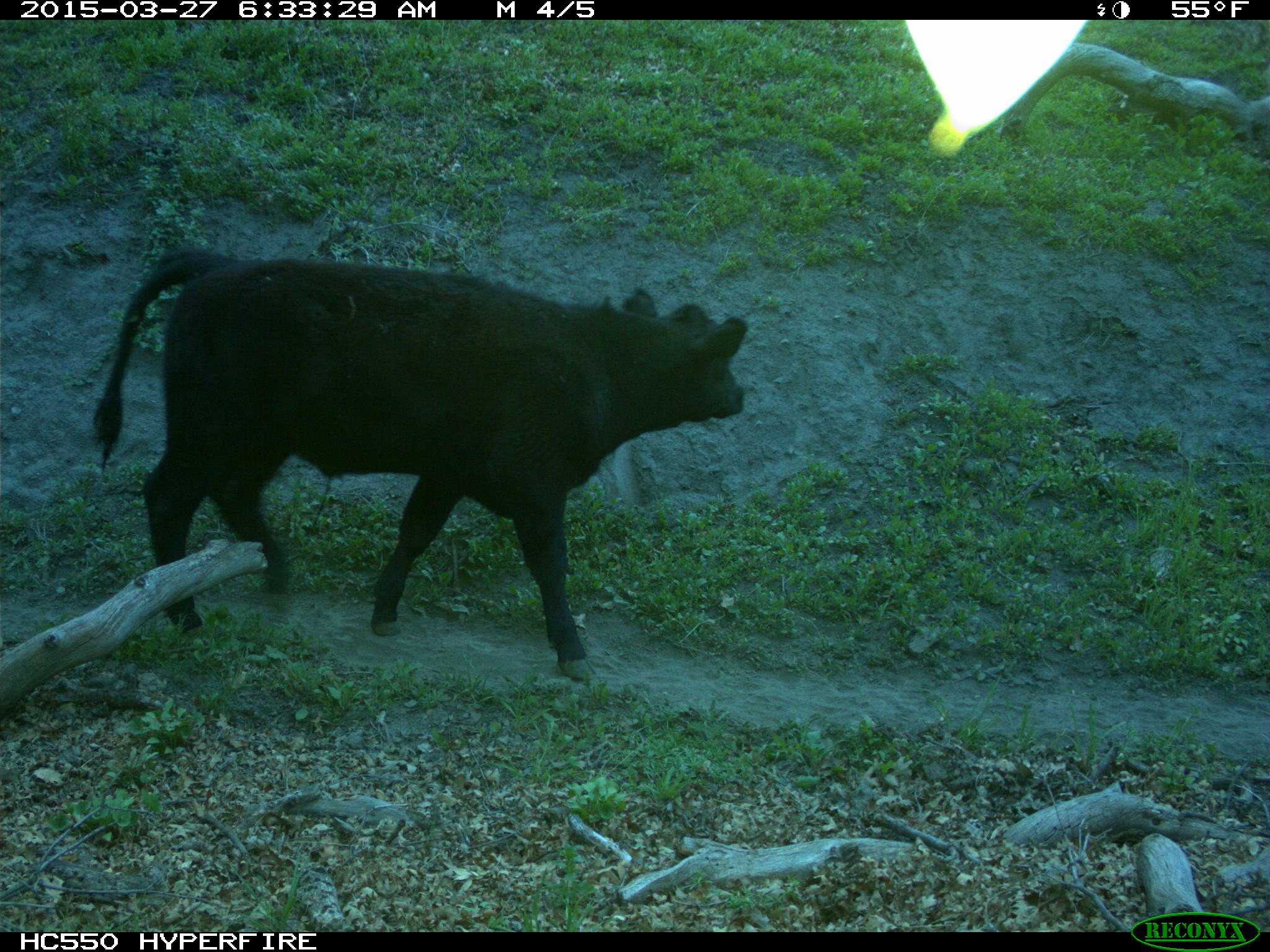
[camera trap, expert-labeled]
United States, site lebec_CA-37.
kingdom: Animalia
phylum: Chordata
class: Mammalia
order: Artiodactyla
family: Bovidae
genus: Bos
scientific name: Bos taurus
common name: domestic cow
Bos taurus (domestic cow).